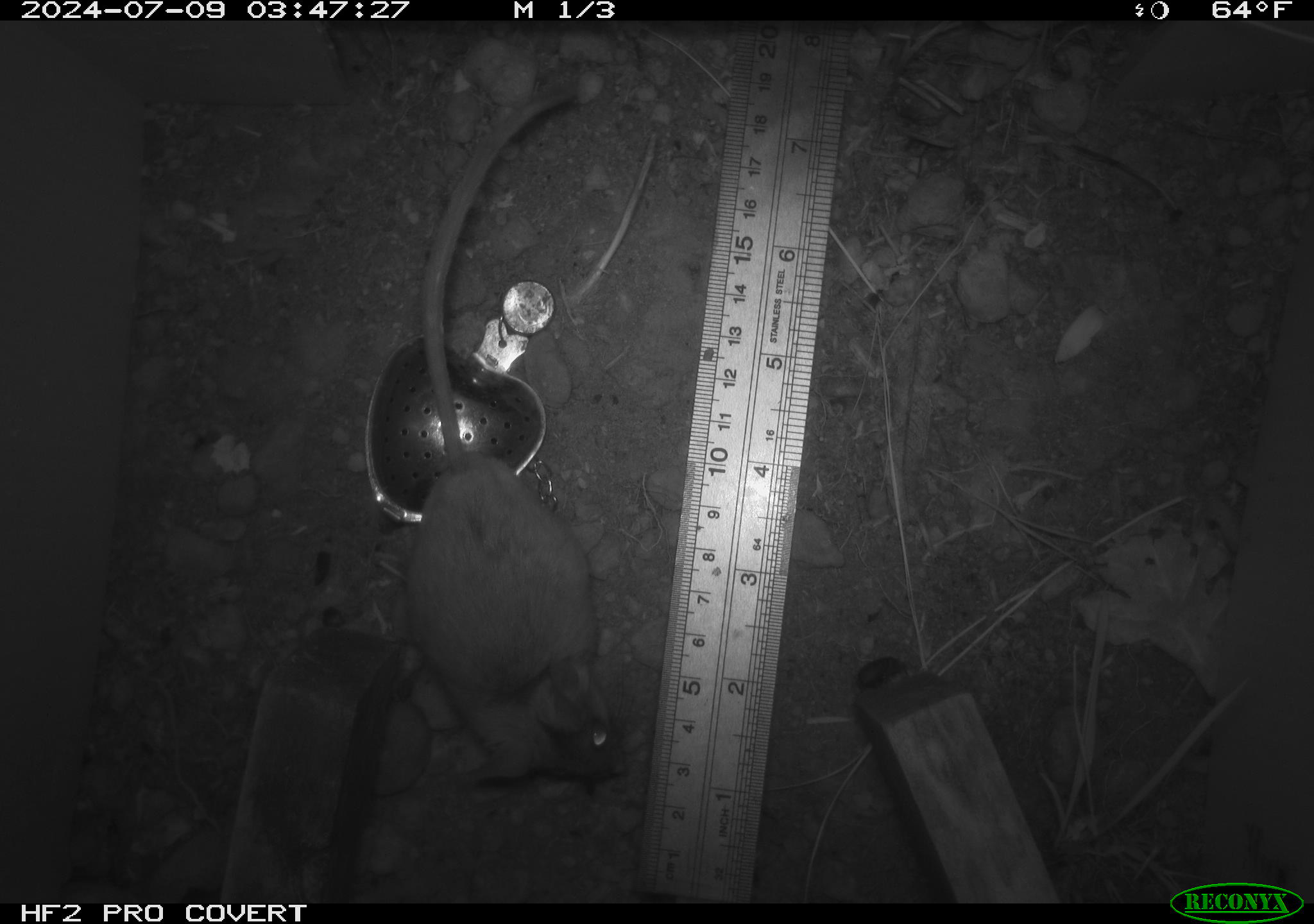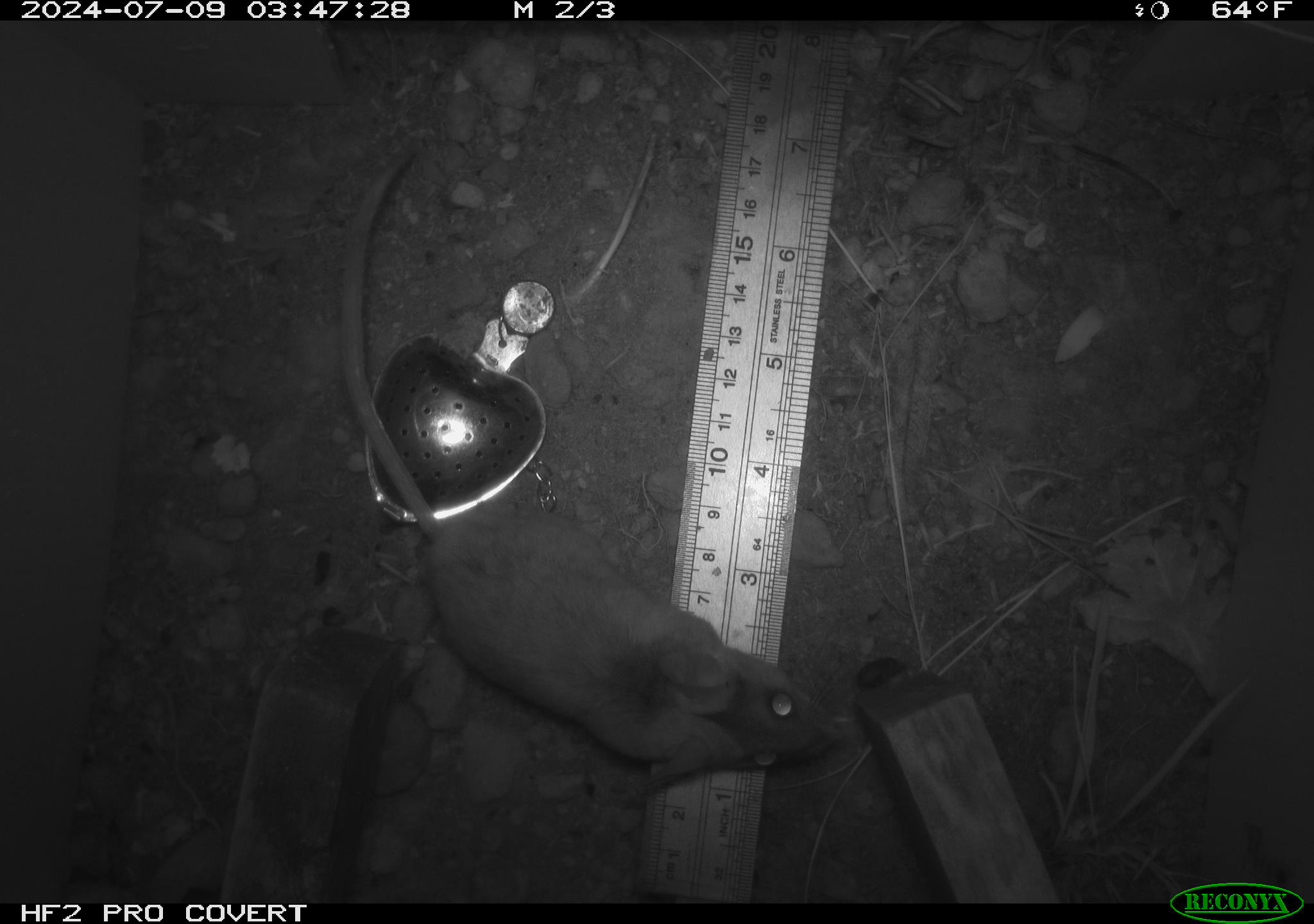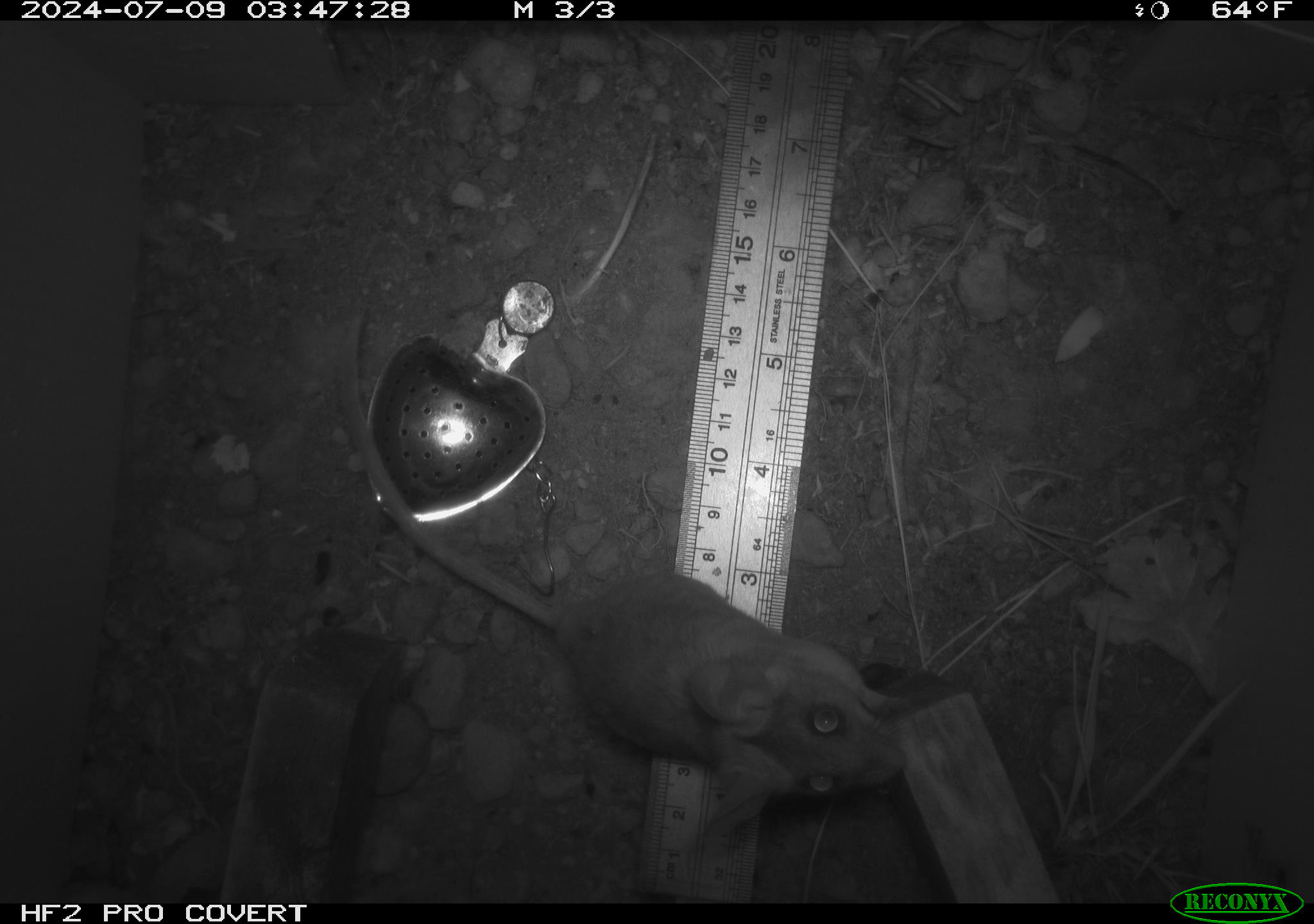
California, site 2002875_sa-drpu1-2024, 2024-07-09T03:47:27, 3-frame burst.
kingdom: Animalia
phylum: Chordata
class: Mammalia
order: Rodentia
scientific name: Rodentia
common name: rodent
Rodent (Rodentia).